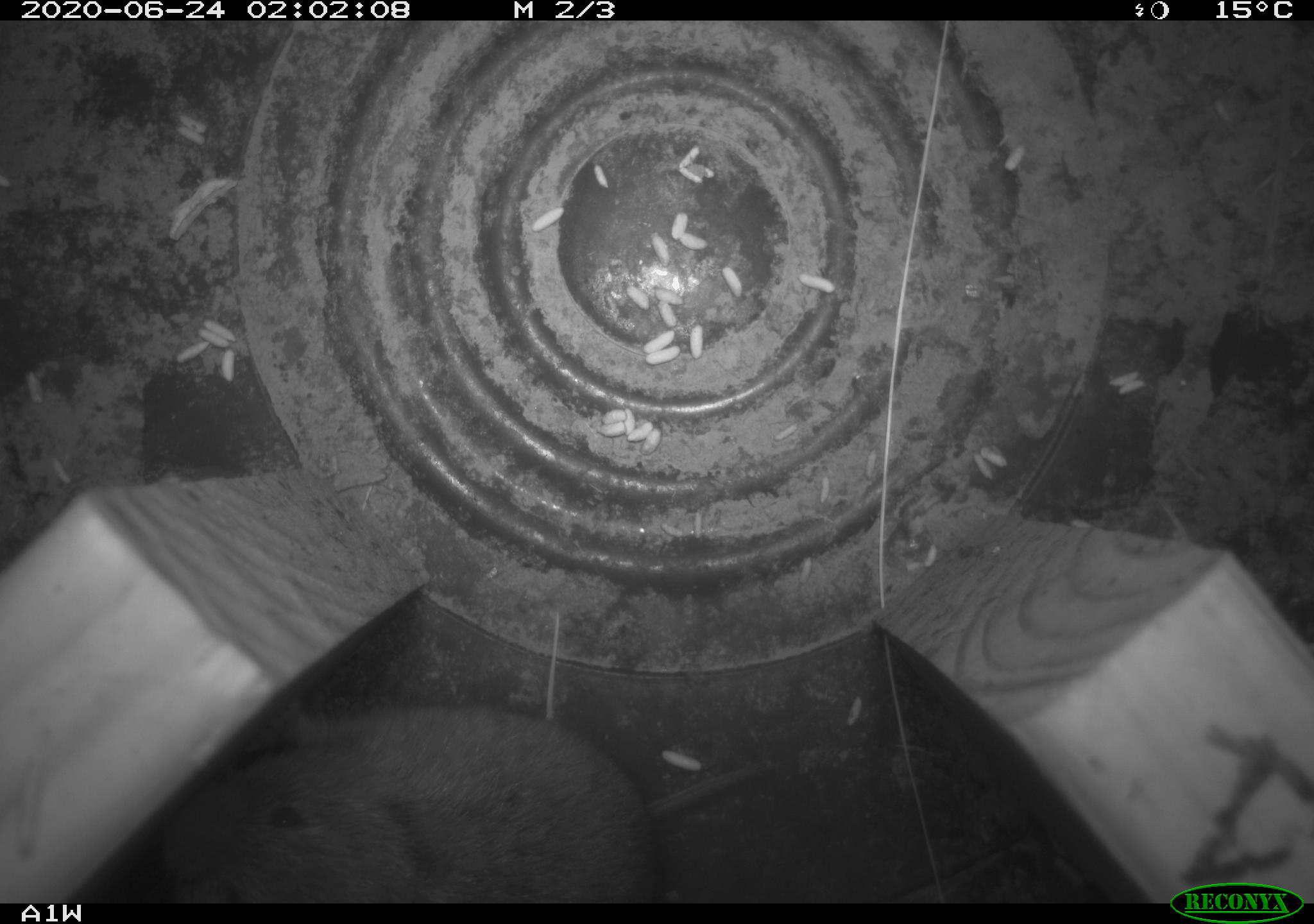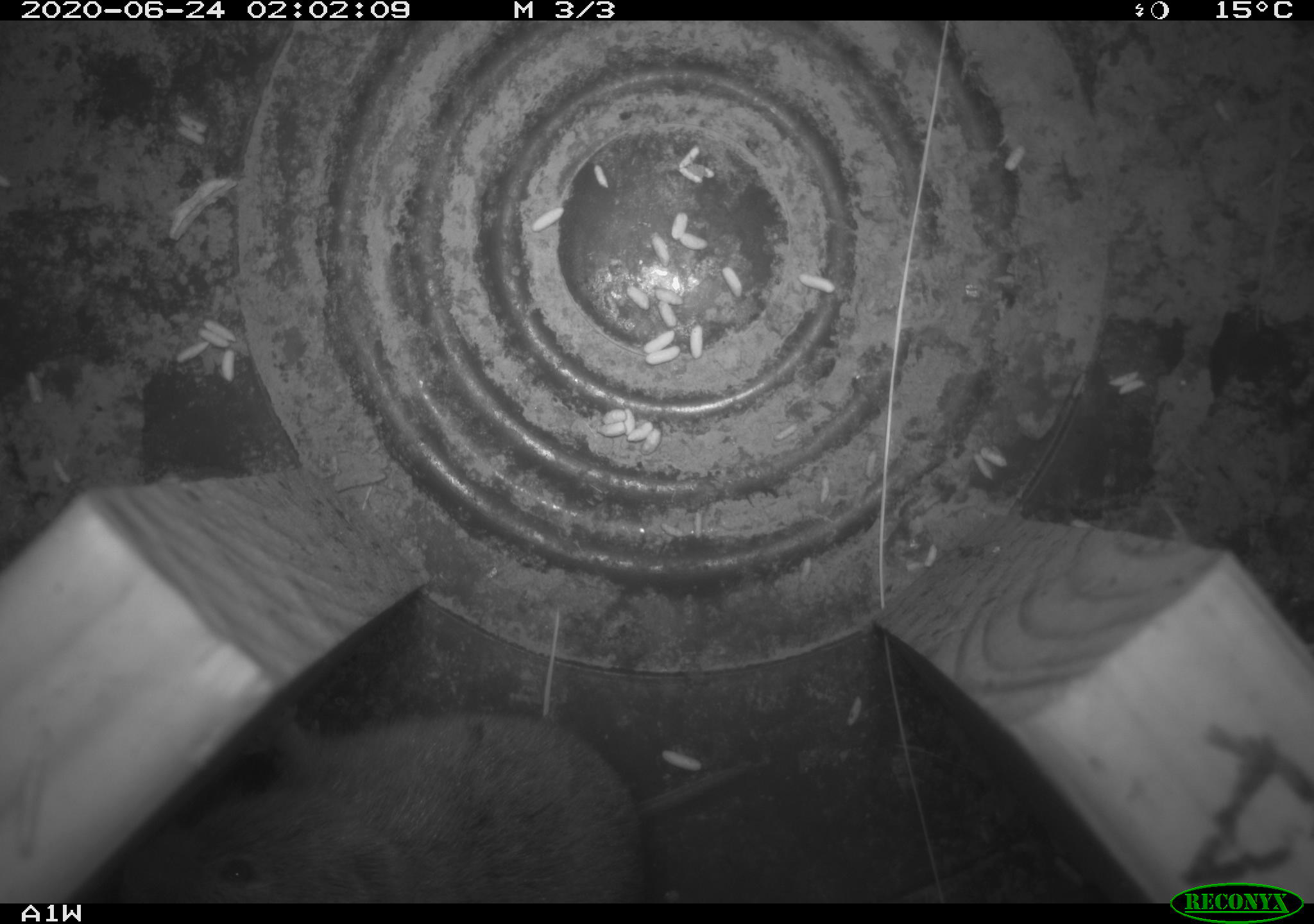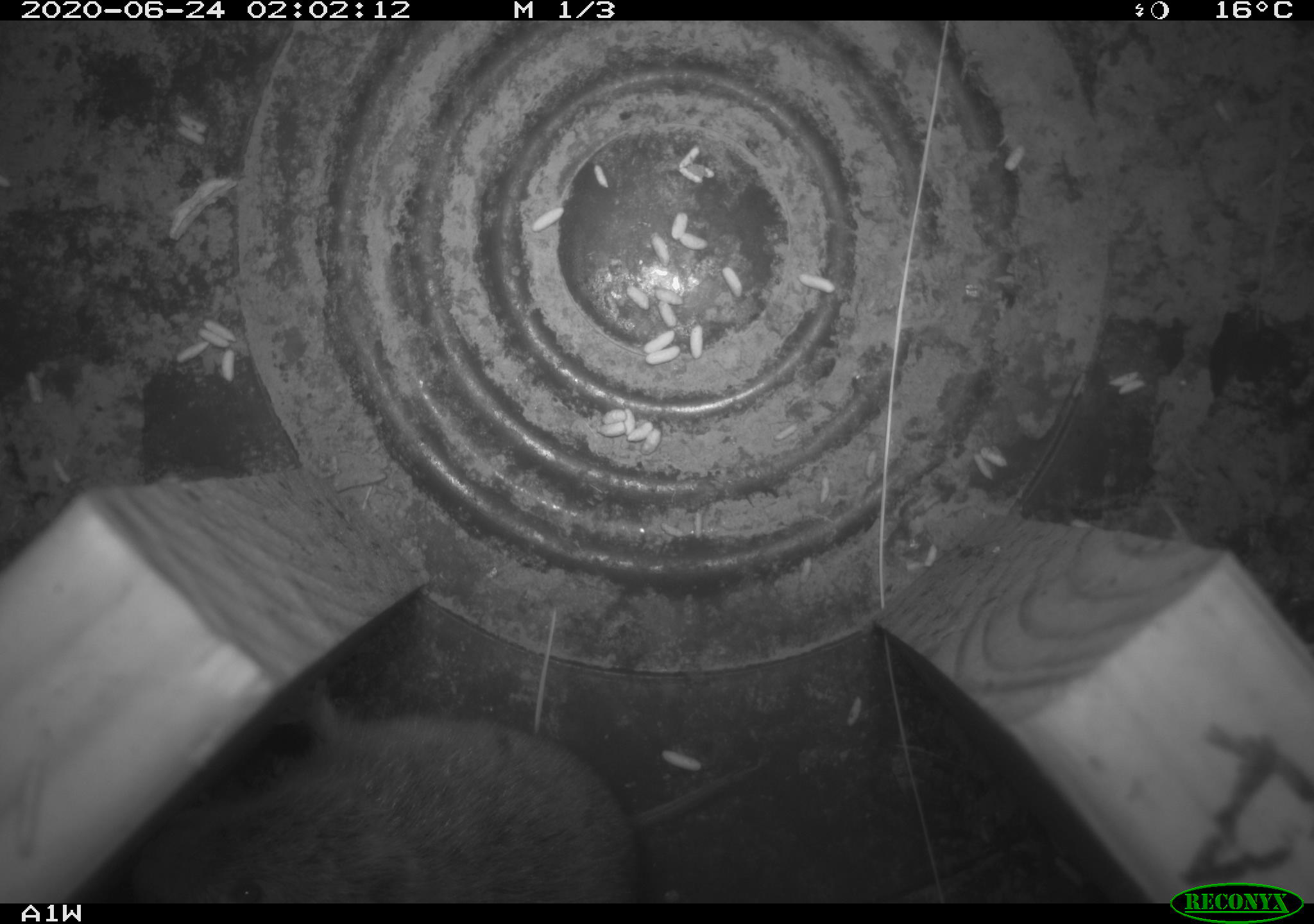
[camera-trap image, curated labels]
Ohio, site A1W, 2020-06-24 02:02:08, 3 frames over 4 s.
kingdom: Animalia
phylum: Chordata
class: Mammalia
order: Rodentia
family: Cricetidae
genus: Microtus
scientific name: Microtus pennsylvanicus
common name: meadow vole